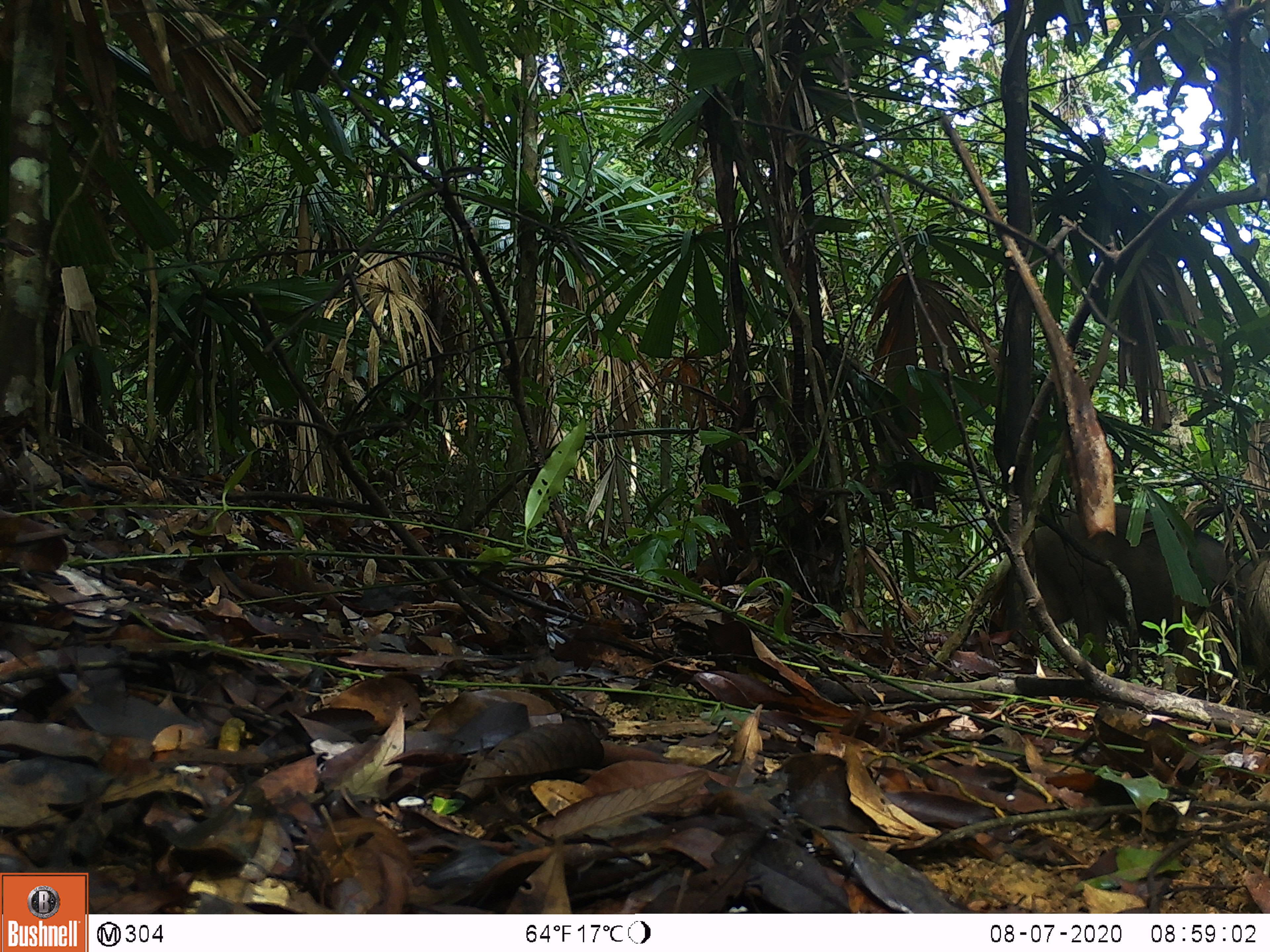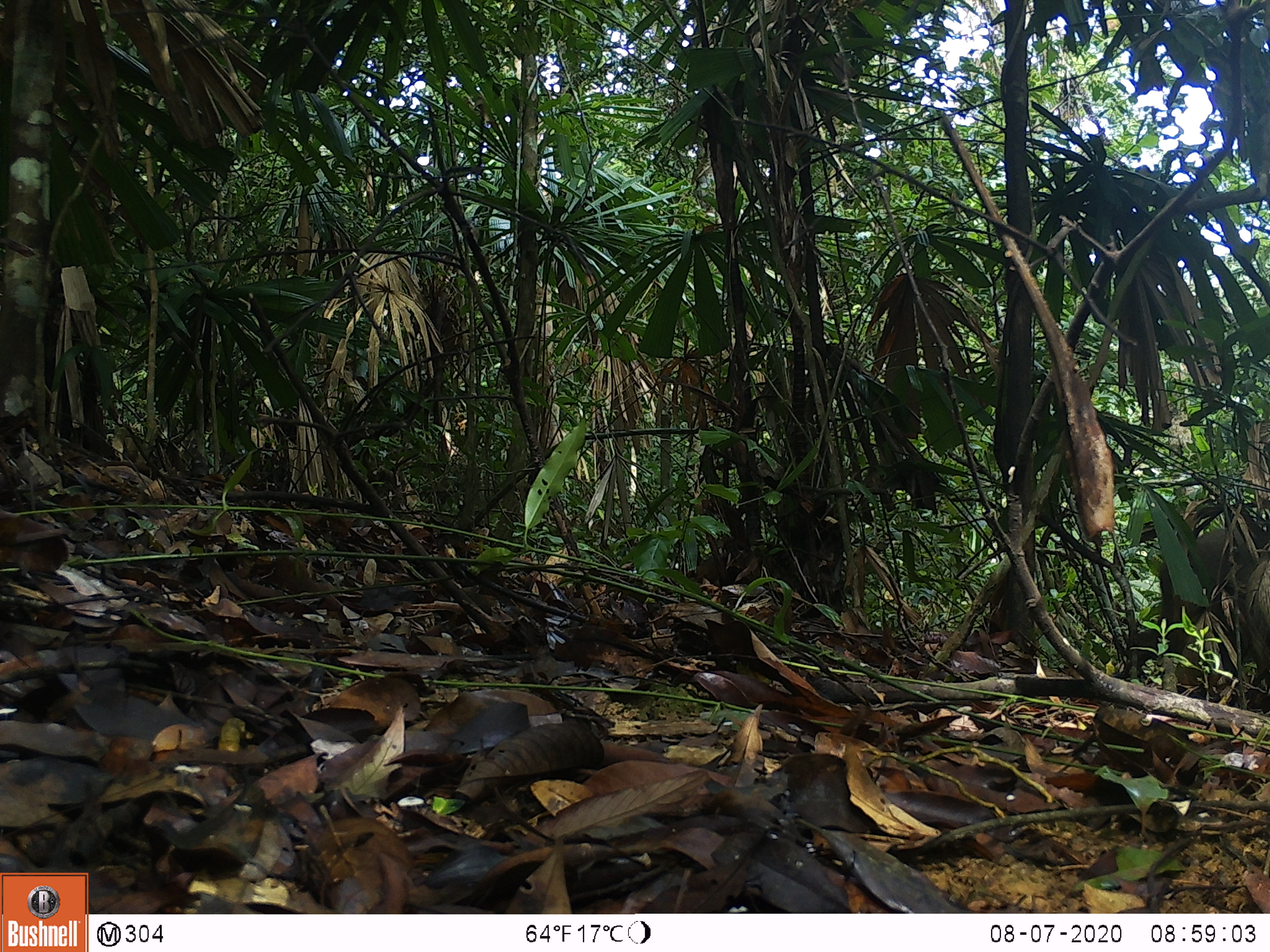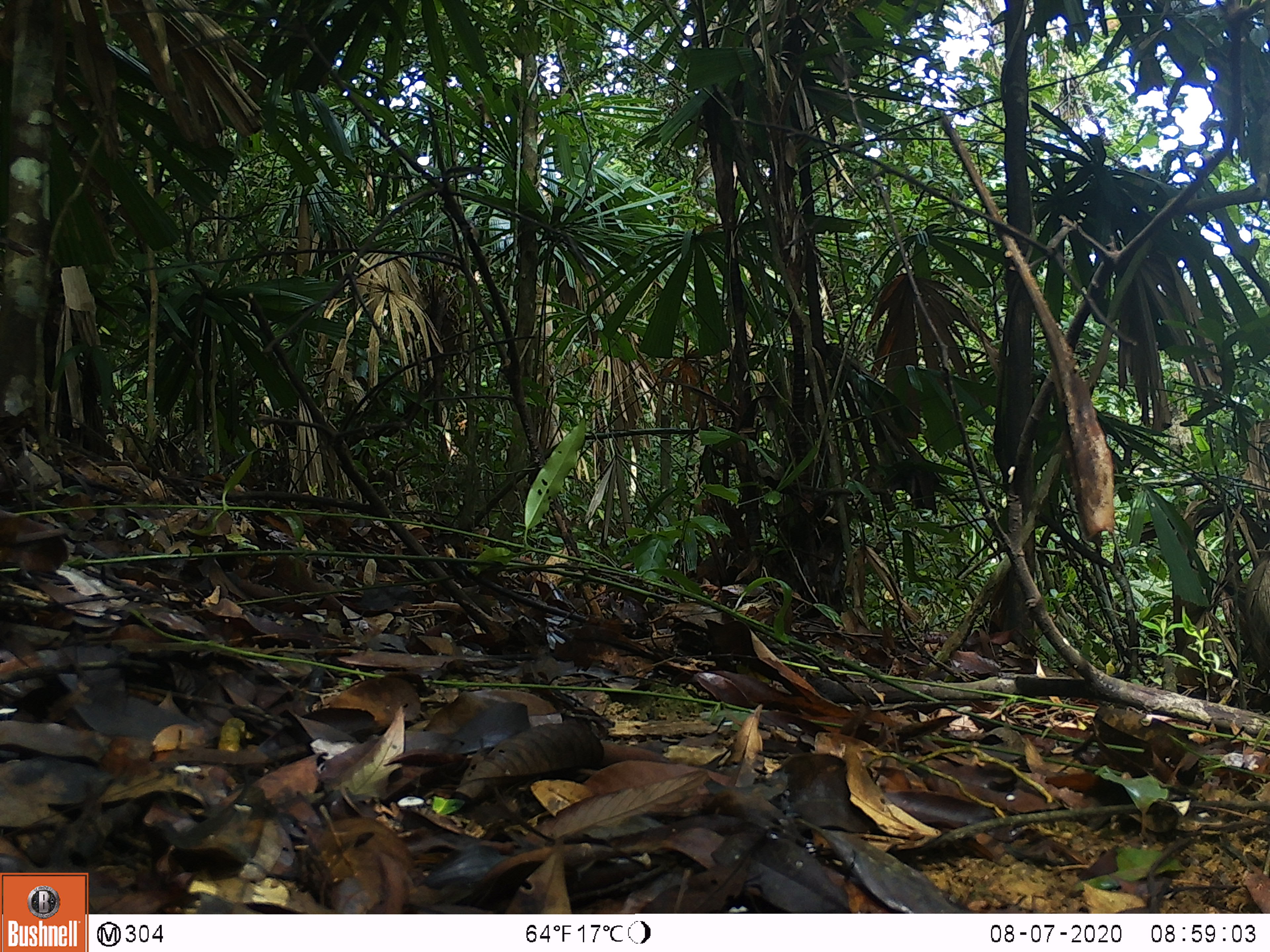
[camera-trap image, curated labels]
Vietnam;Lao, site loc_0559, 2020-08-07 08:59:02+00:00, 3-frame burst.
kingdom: Animalia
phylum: Chordata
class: Mammalia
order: Artiodactyla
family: Suidae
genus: Sus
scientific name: Sus scrofa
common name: eurasian wild pig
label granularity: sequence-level